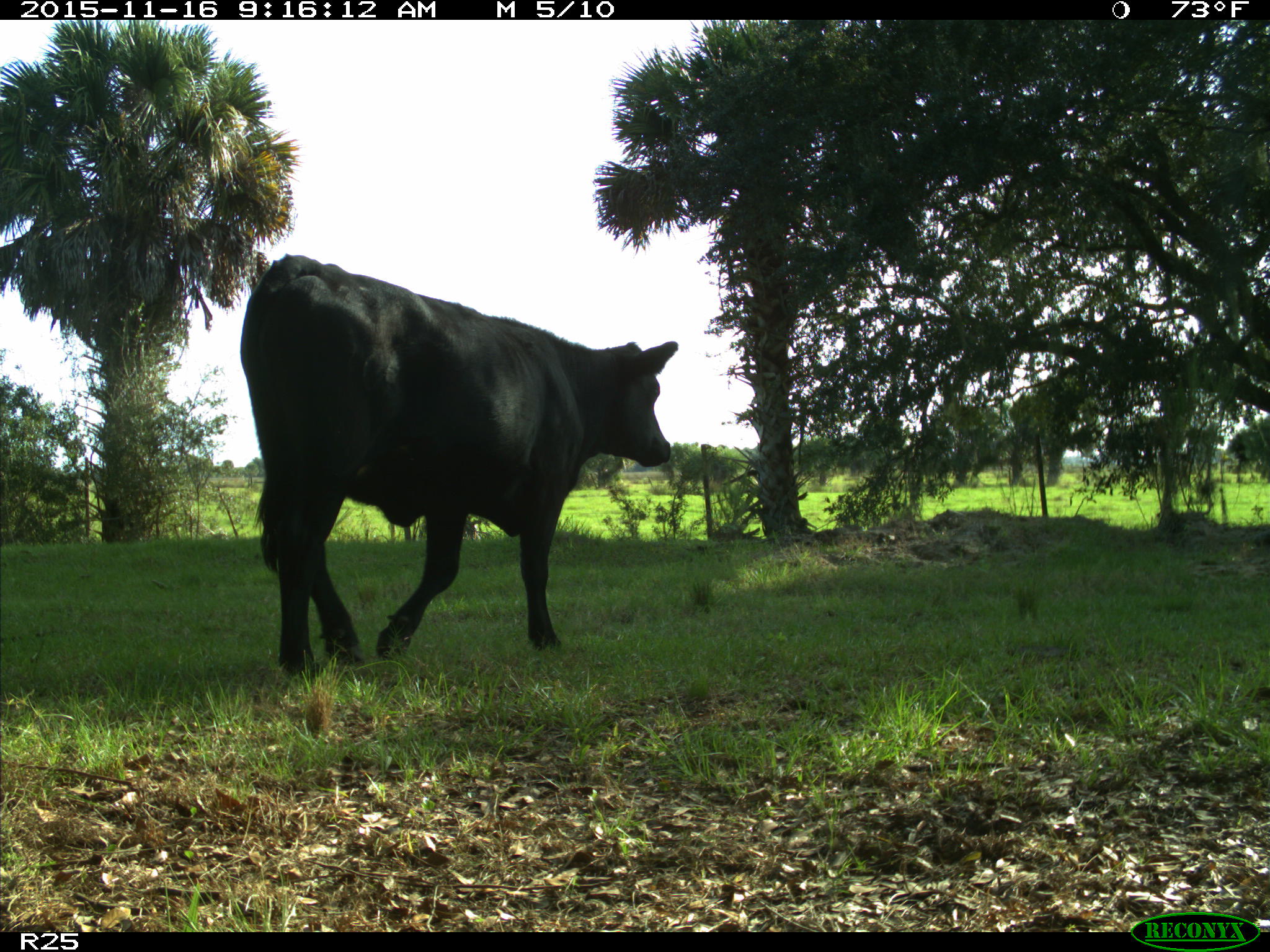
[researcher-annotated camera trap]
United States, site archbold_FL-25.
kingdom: Animalia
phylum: Chordata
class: Mammalia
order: Artiodactyla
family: Bovidae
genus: Bos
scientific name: Bos taurus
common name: domestic cow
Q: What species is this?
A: Bos taurus (domestic cow).